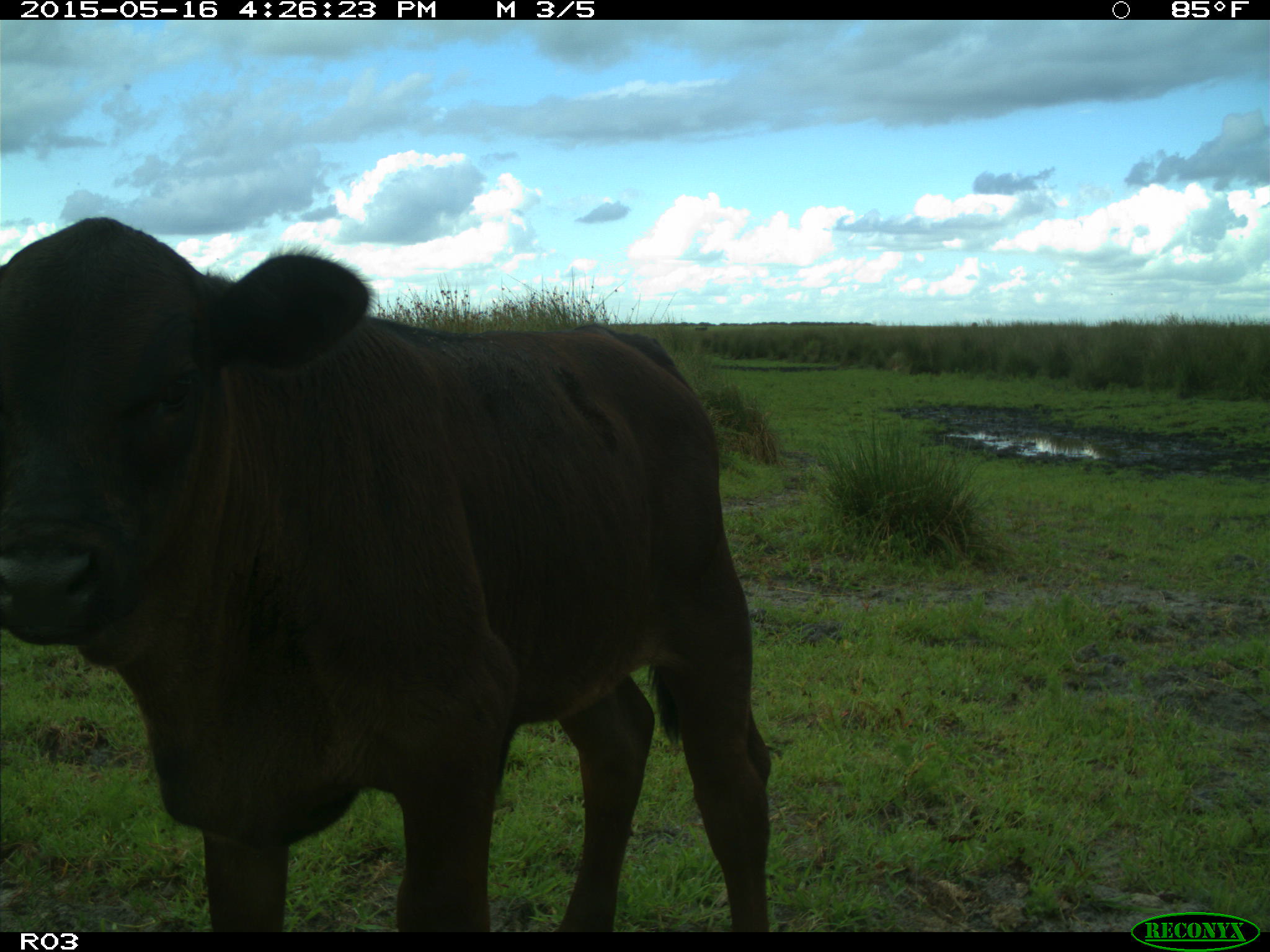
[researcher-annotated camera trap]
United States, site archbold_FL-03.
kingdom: Animalia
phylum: Chordata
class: Mammalia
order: Artiodactyla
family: Bovidae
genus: Bos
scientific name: Bos taurus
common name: domestic cow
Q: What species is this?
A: Bos taurus (domestic cow).